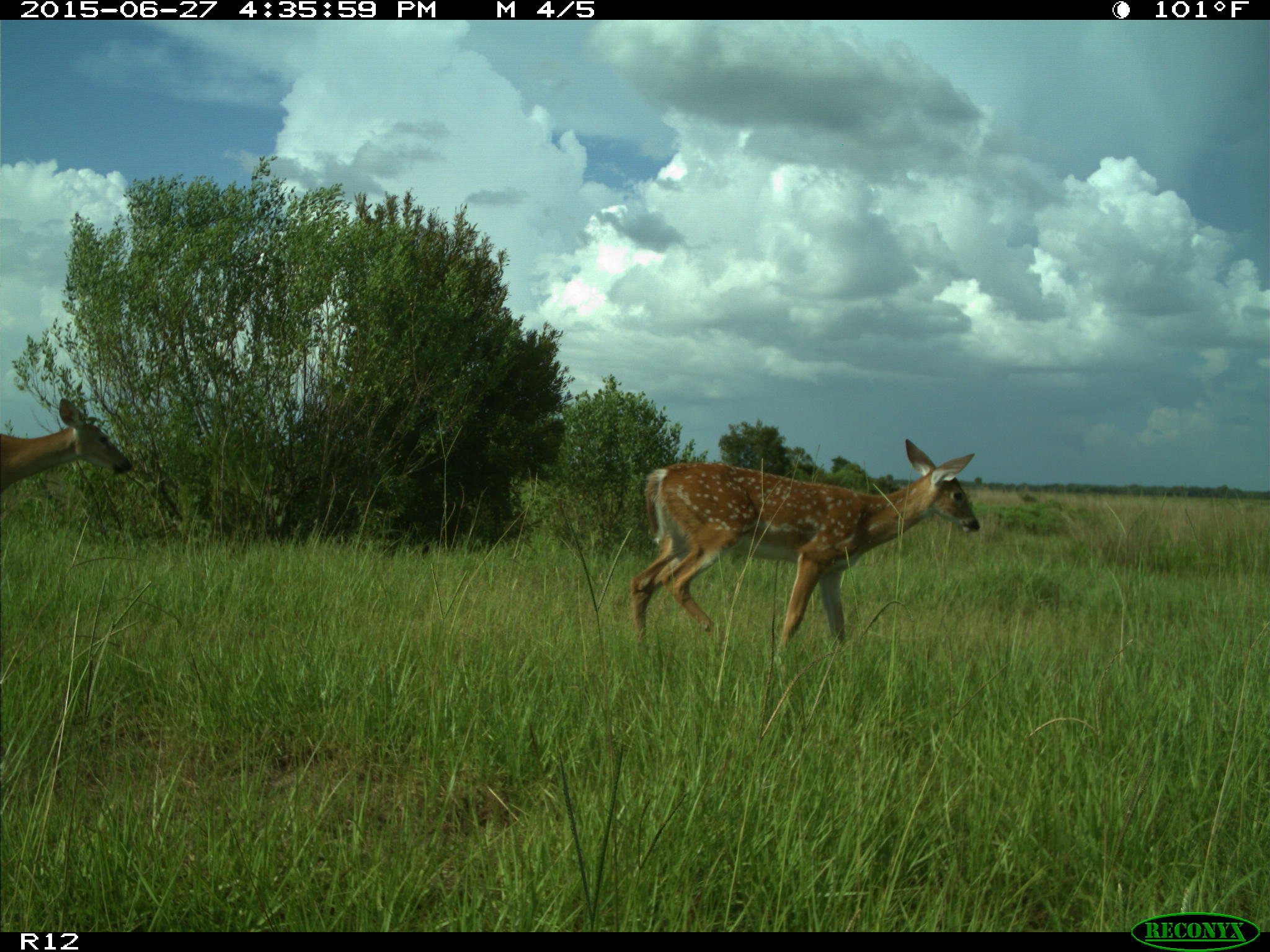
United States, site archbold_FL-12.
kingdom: Animalia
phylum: Chordata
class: Mammalia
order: Artiodactyla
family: Cervidae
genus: Odocoileus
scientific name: Odocoileus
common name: deer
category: unidentified deer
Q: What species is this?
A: Unidentified deer (deer) (Odocoileus).